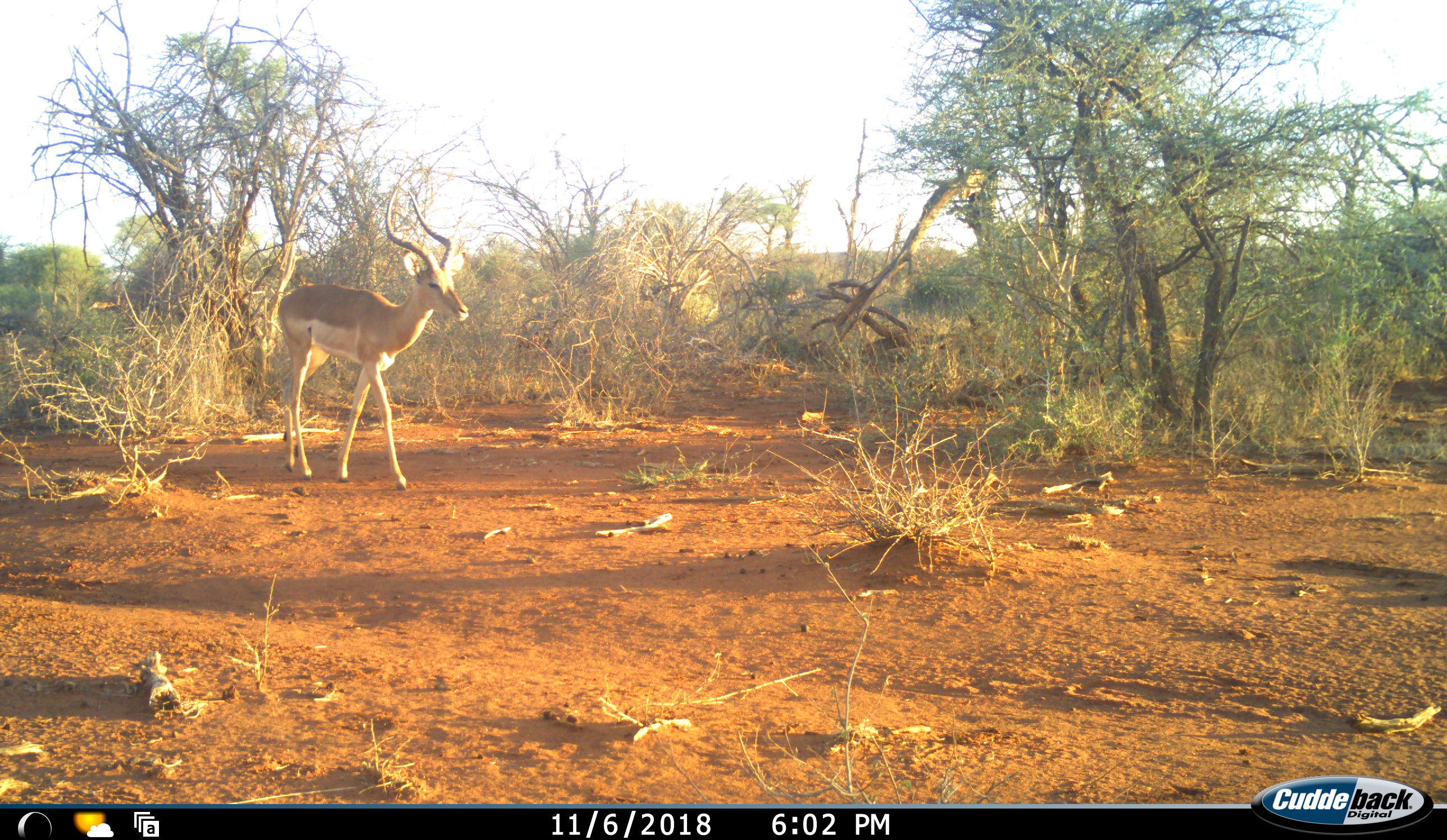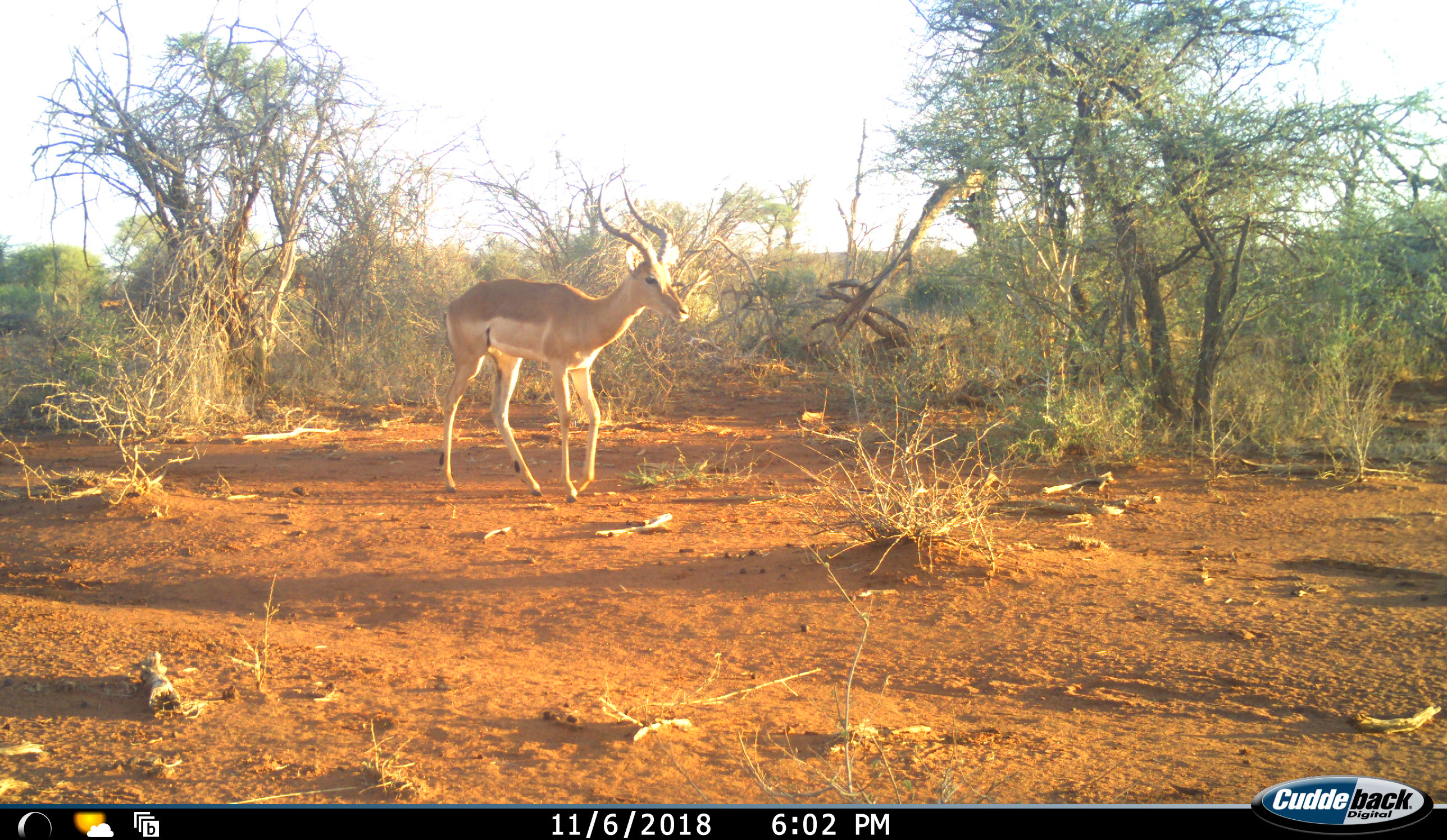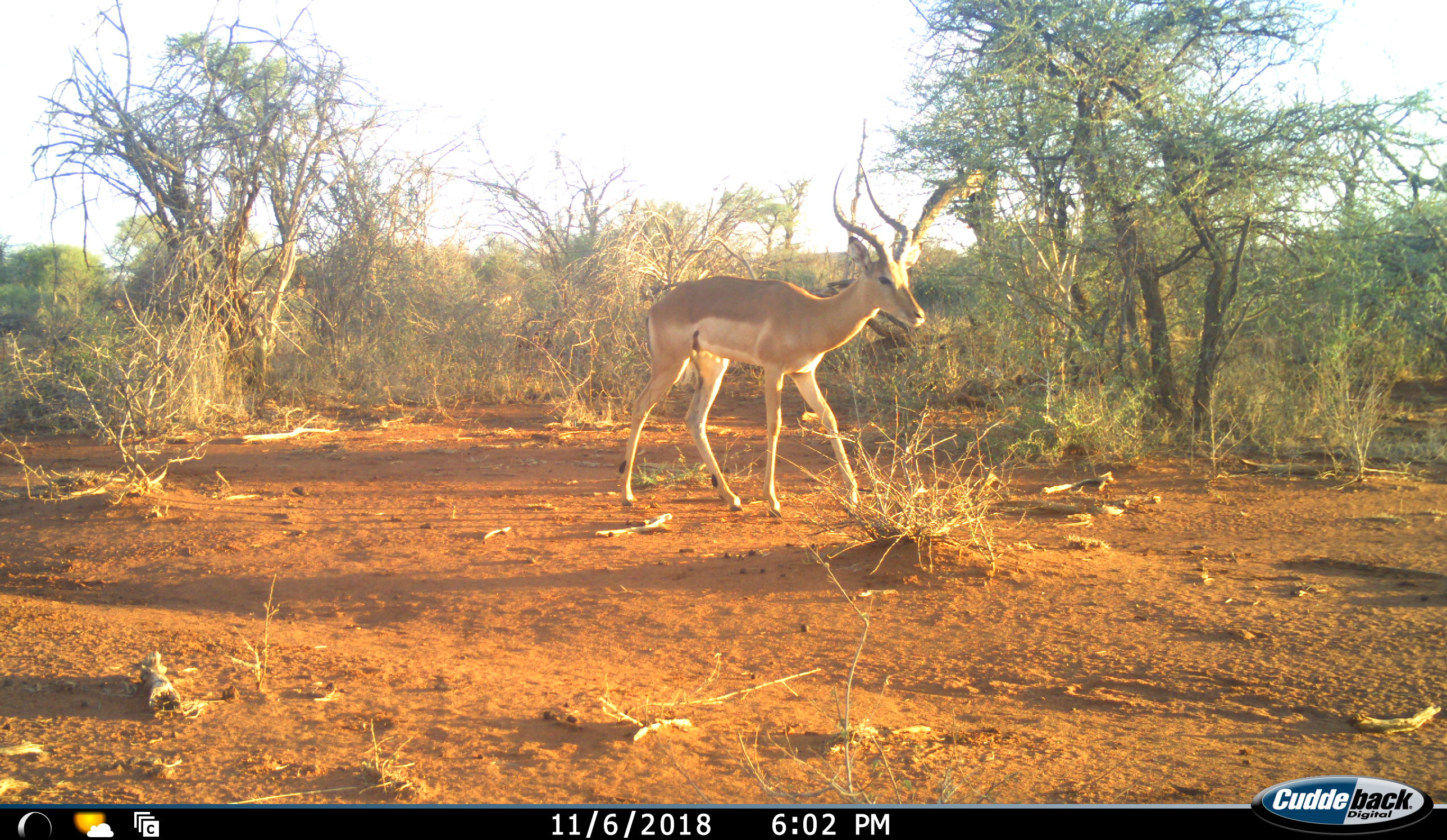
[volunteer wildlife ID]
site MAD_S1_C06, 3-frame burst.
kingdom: Animalia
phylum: Chordata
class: Mammalia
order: Artiodactyla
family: Bovidae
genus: Aepyceros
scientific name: Aepyceros melampus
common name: impala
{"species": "impala (Aepyceros melampus)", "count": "2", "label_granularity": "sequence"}